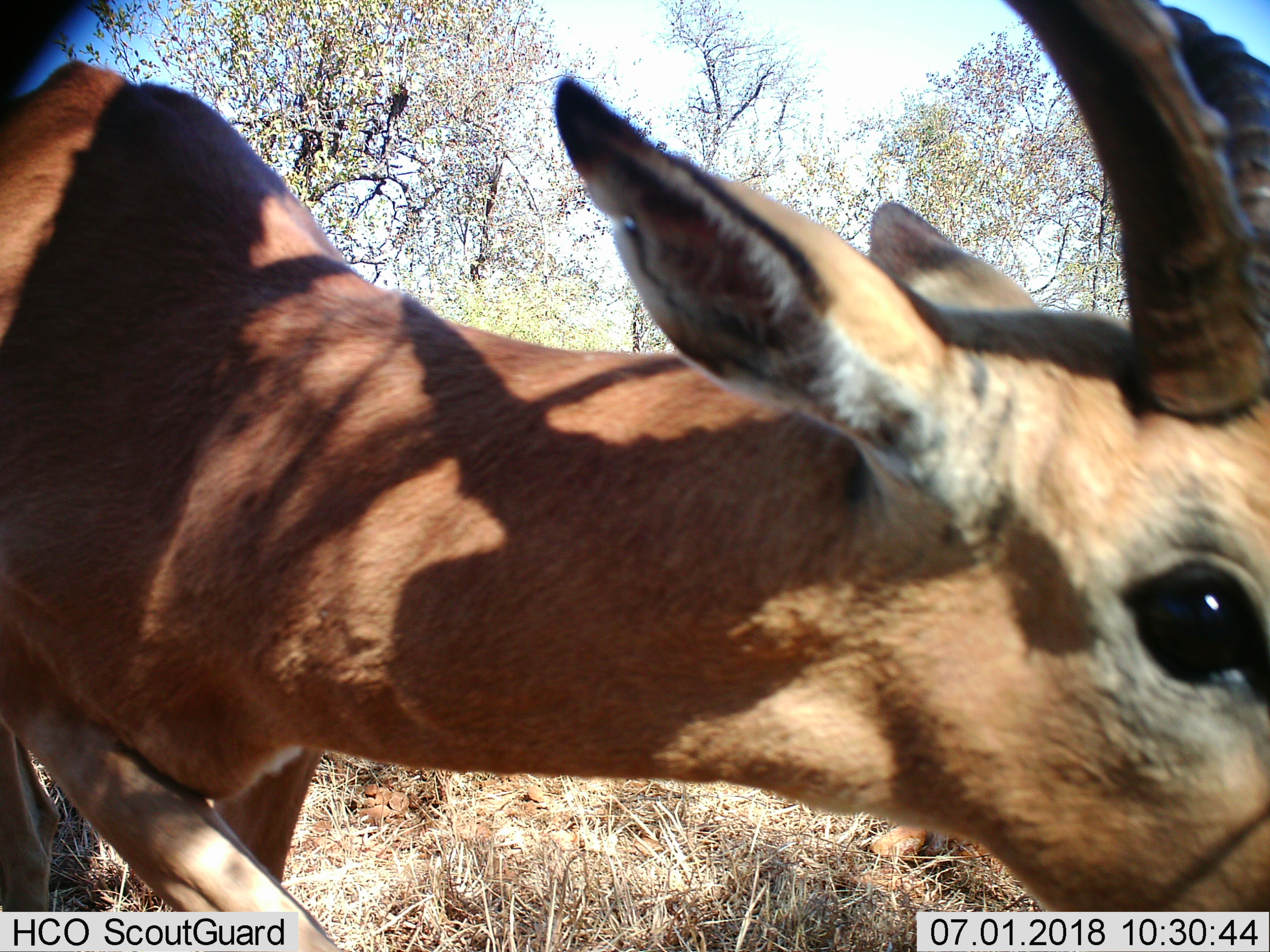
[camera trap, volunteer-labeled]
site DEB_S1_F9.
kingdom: Animalia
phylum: Chordata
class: Mammalia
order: Artiodactyla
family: Bovidae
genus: Aepyceros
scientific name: Aepyceros melampus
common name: impala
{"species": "impala (Aepyceros melampus)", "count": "1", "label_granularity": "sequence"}